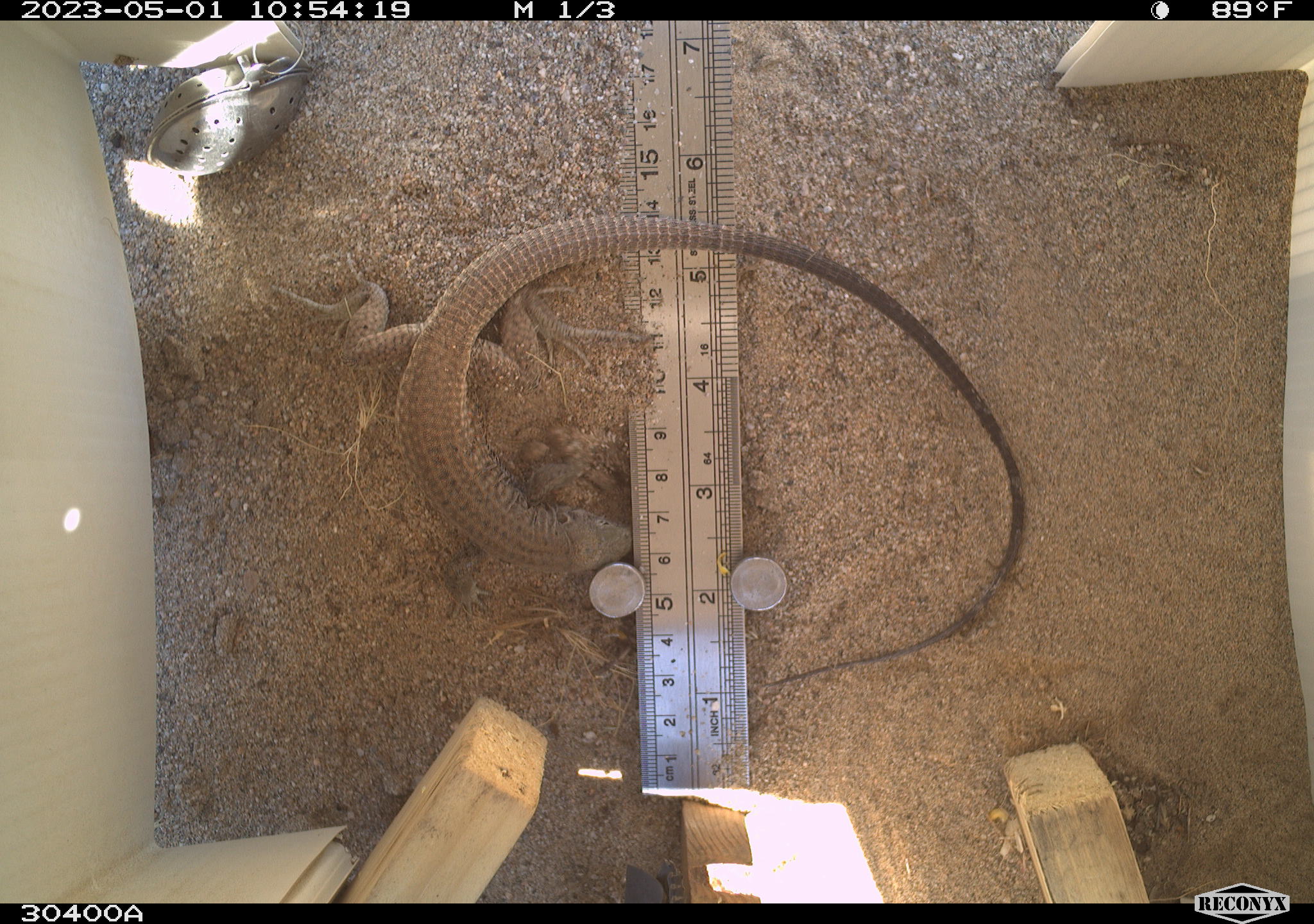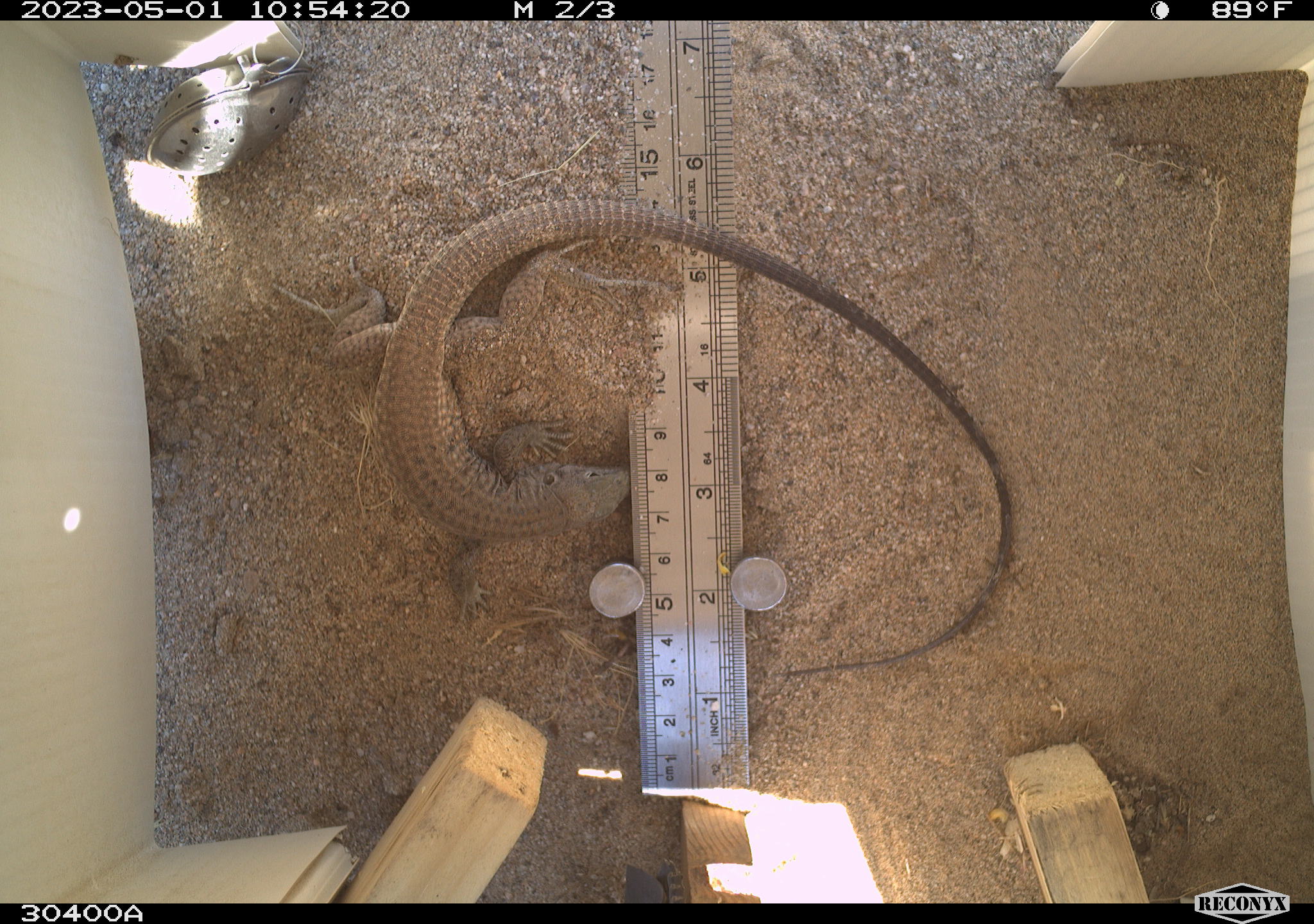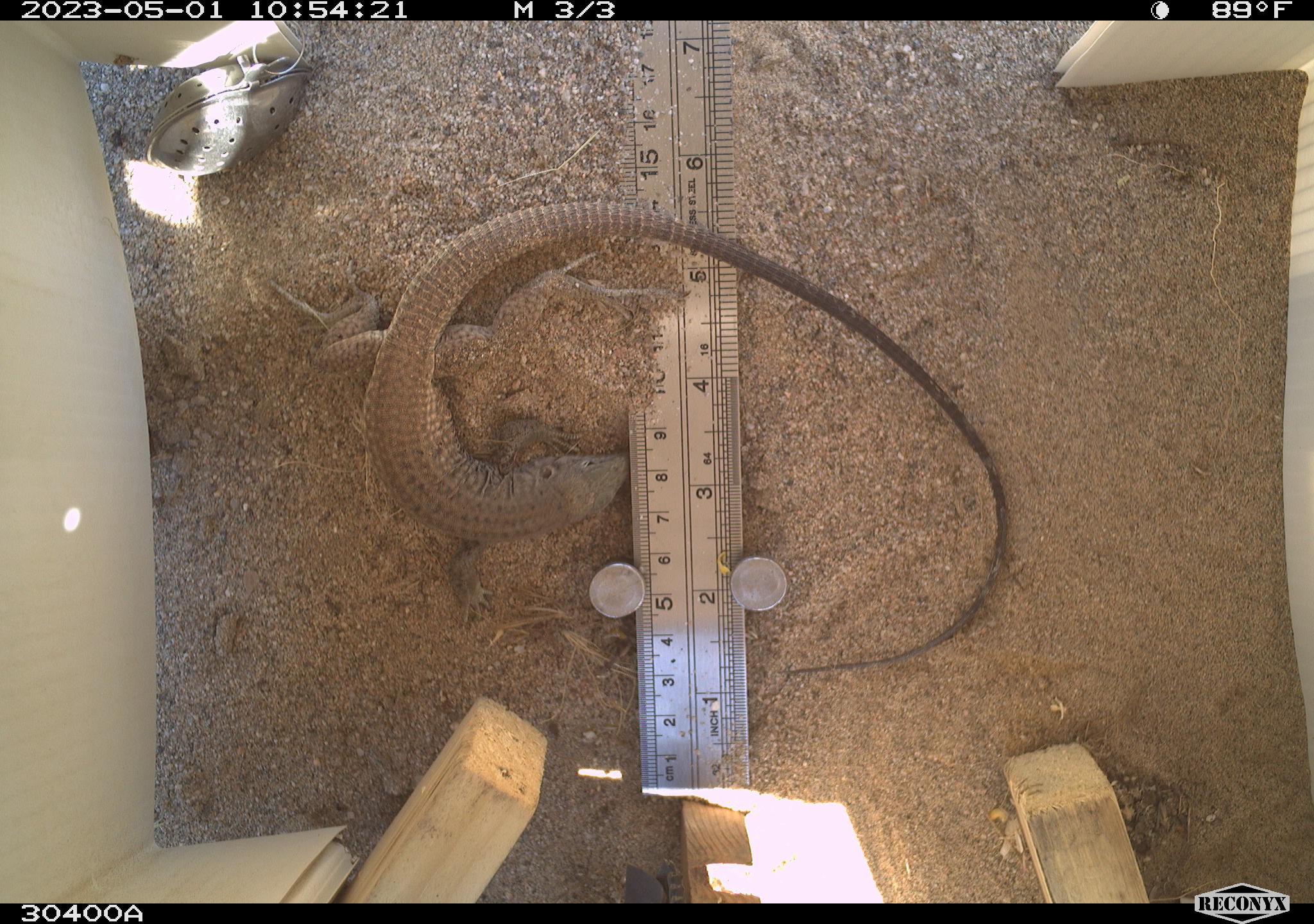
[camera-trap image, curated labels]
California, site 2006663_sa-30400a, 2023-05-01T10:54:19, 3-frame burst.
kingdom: Animalia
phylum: Chordata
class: Reptilia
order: Squamata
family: Teiidae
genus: Aspidoscelis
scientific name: Aspidoscelis tigris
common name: western whiptail